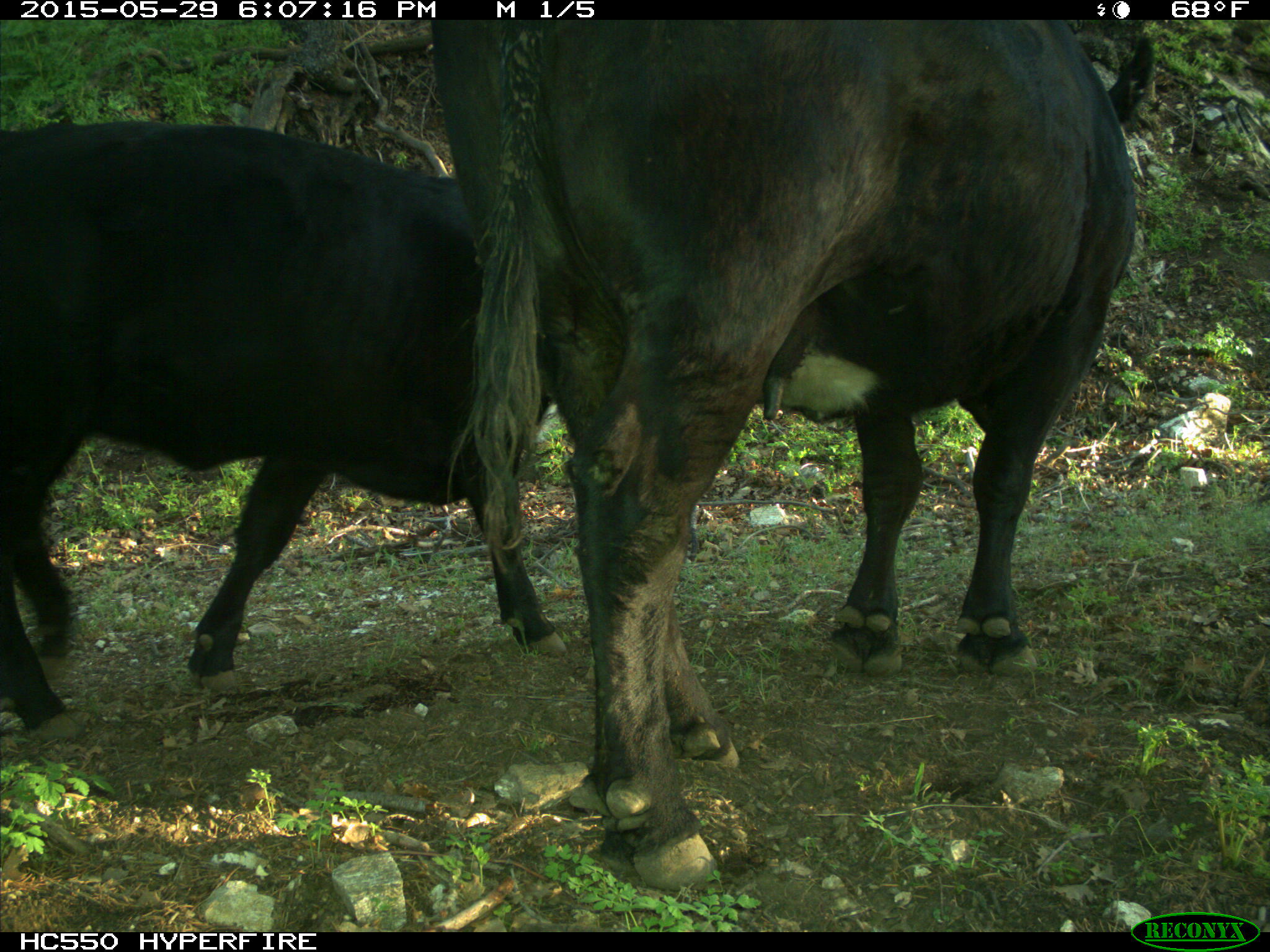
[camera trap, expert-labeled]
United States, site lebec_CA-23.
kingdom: Animalia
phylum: Chordata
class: Mammalia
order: Artiodactyla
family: Bovidae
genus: Bos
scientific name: Bos taurus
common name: domestic cow